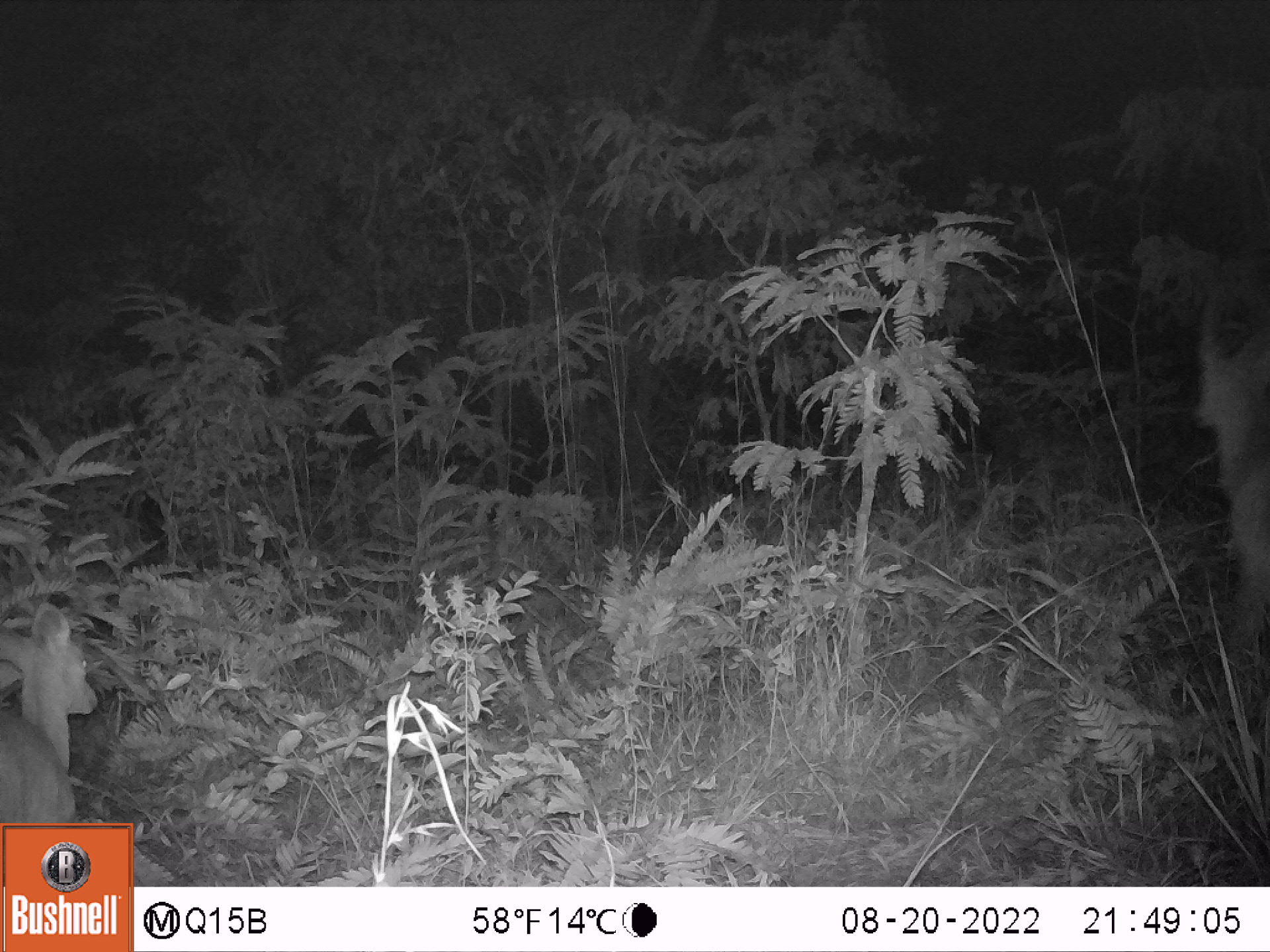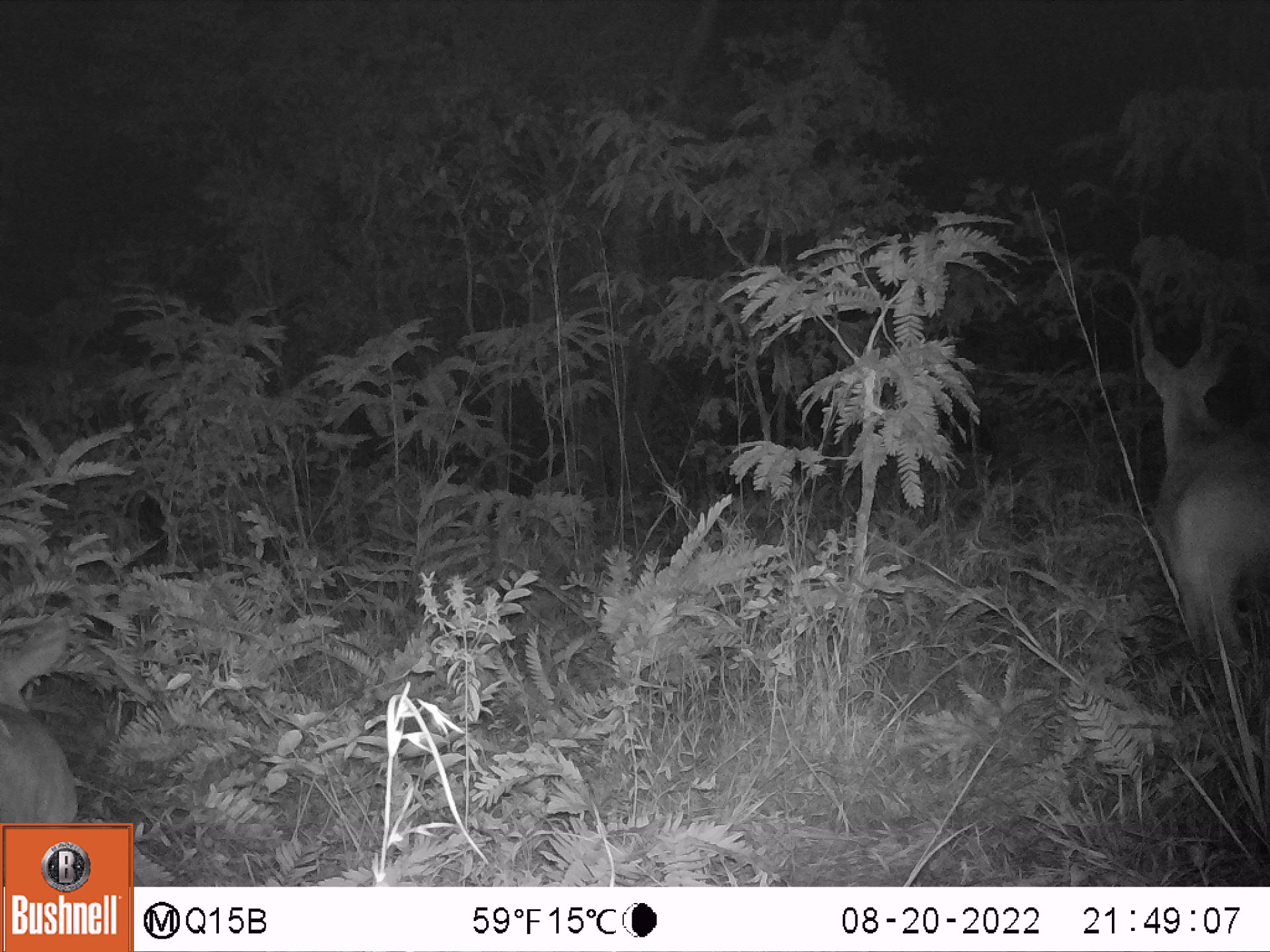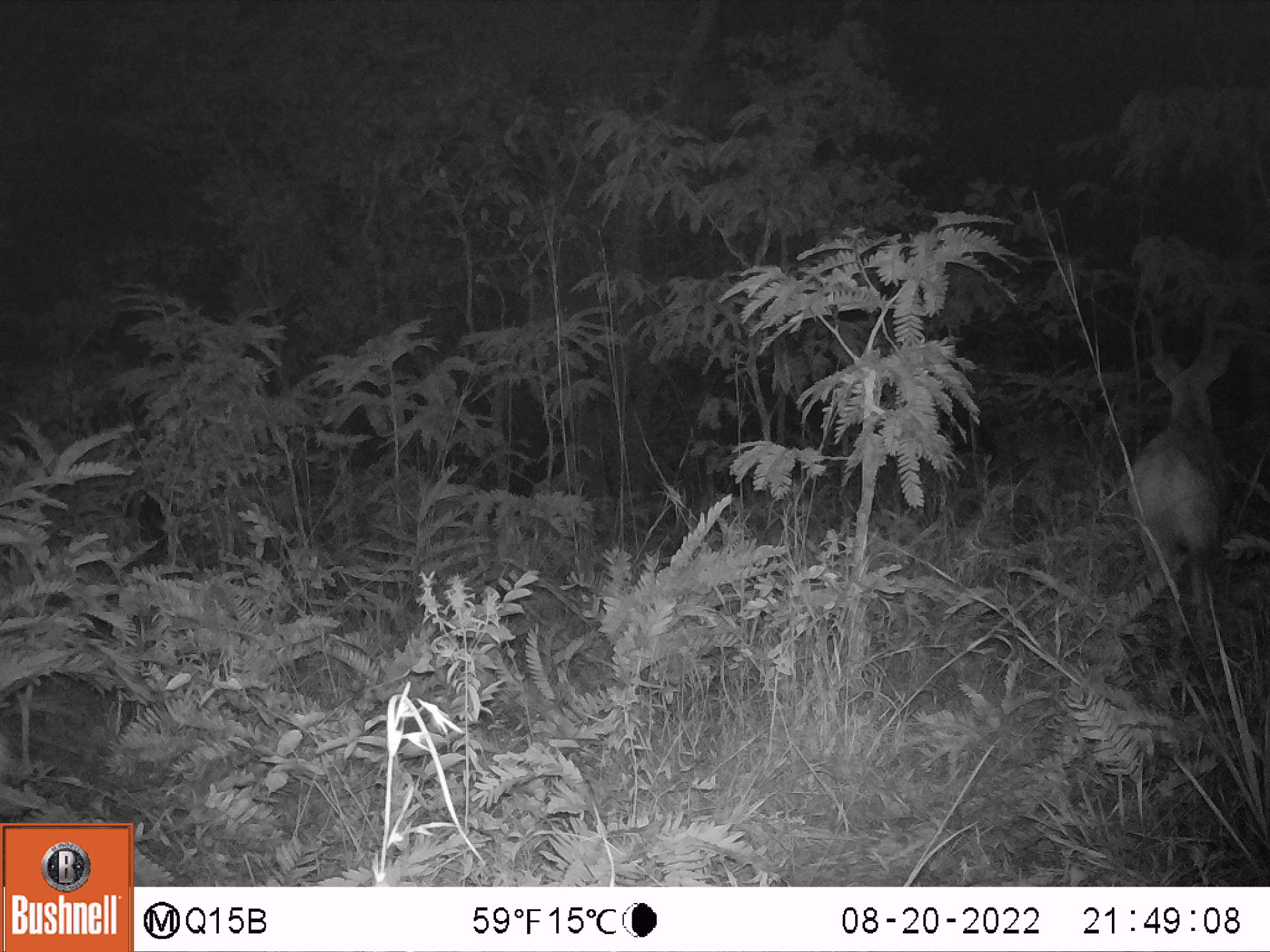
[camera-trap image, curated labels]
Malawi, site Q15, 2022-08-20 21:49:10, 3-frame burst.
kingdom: Animalia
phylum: Chordata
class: Mammalia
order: Artiodactyla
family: Bovidae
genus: Tragelaphus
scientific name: Tragelaphus sylvaticus sylvaticus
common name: cape bushbuck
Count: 2.